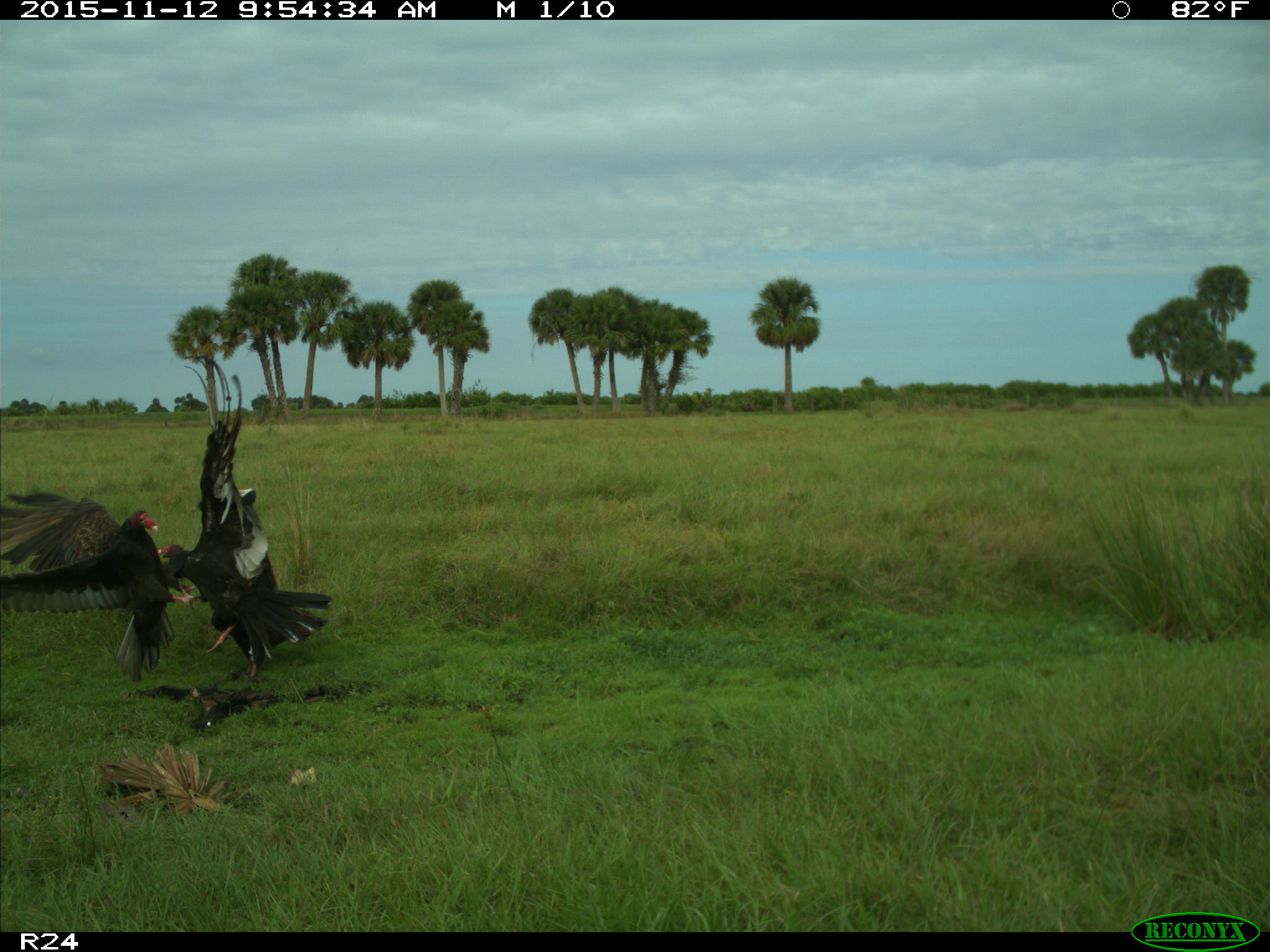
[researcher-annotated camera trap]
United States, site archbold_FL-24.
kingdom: Animalia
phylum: Chordata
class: Aves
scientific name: Aves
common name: birds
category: unidentified bird